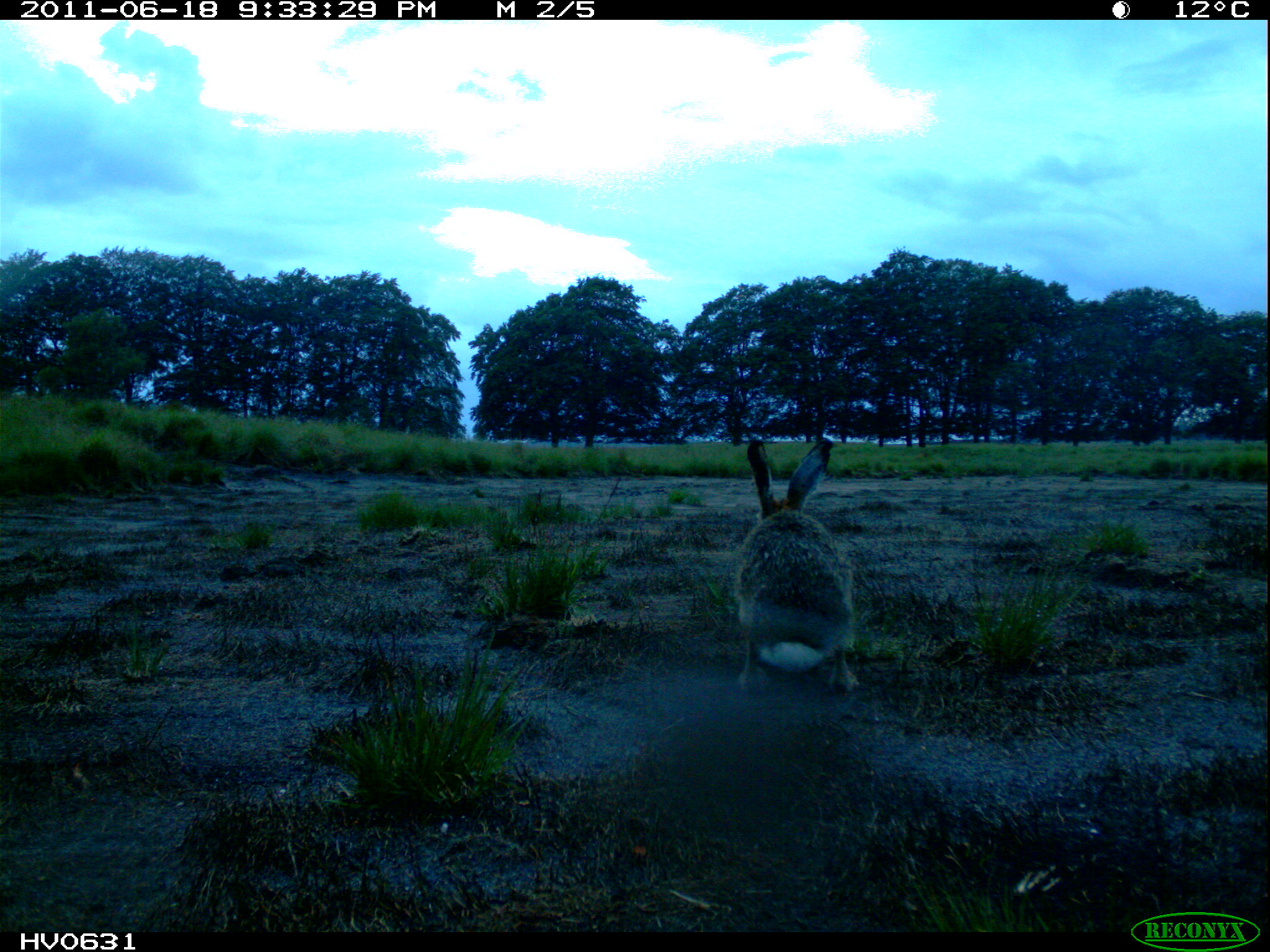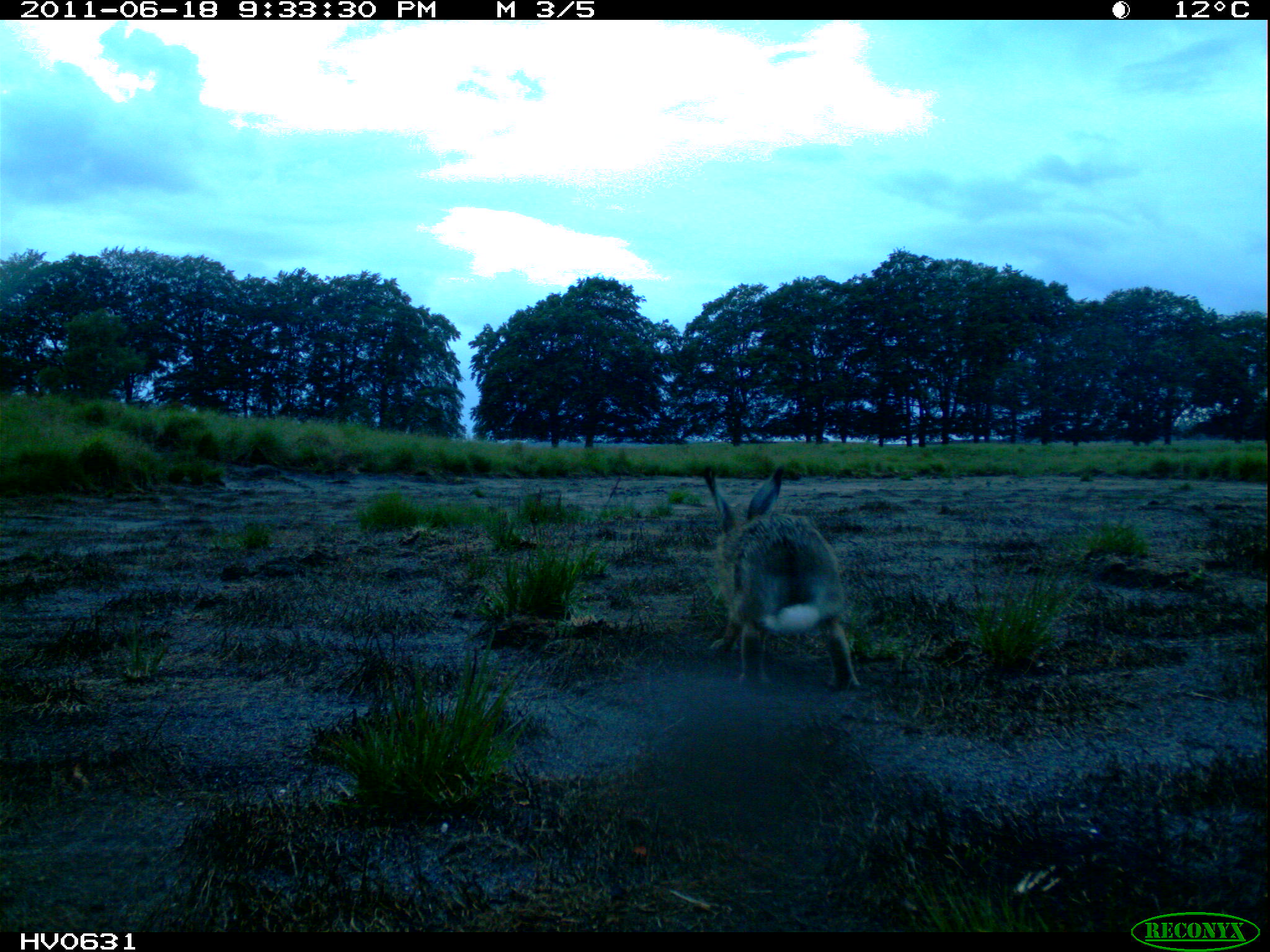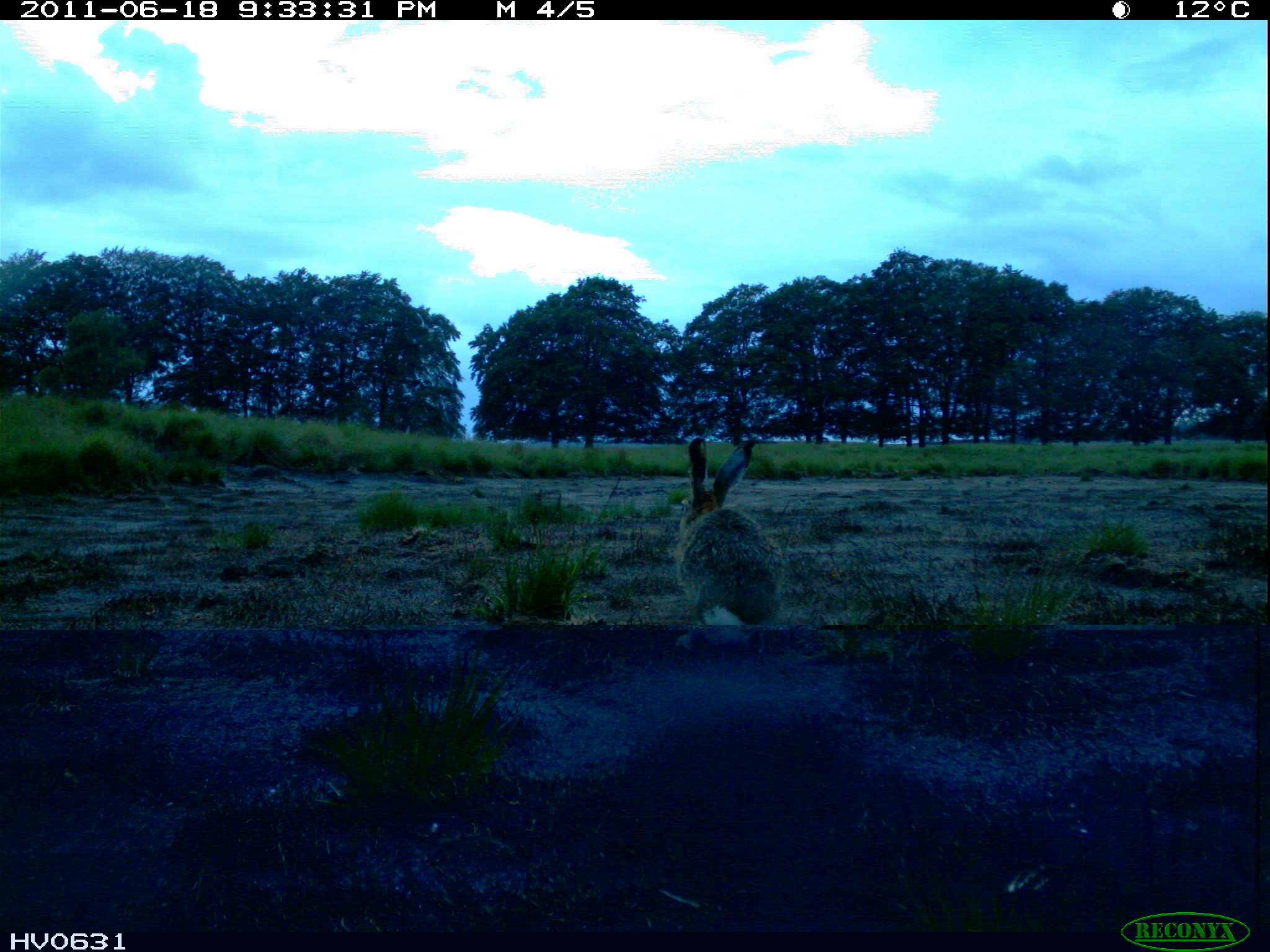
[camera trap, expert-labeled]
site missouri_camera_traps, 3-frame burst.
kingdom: Animalia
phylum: Chordata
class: Mammalia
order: Lagomorpha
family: Leporidae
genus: Lepus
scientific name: Lepus europaeus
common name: european hare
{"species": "european hare (Lepus europaeus)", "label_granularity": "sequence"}